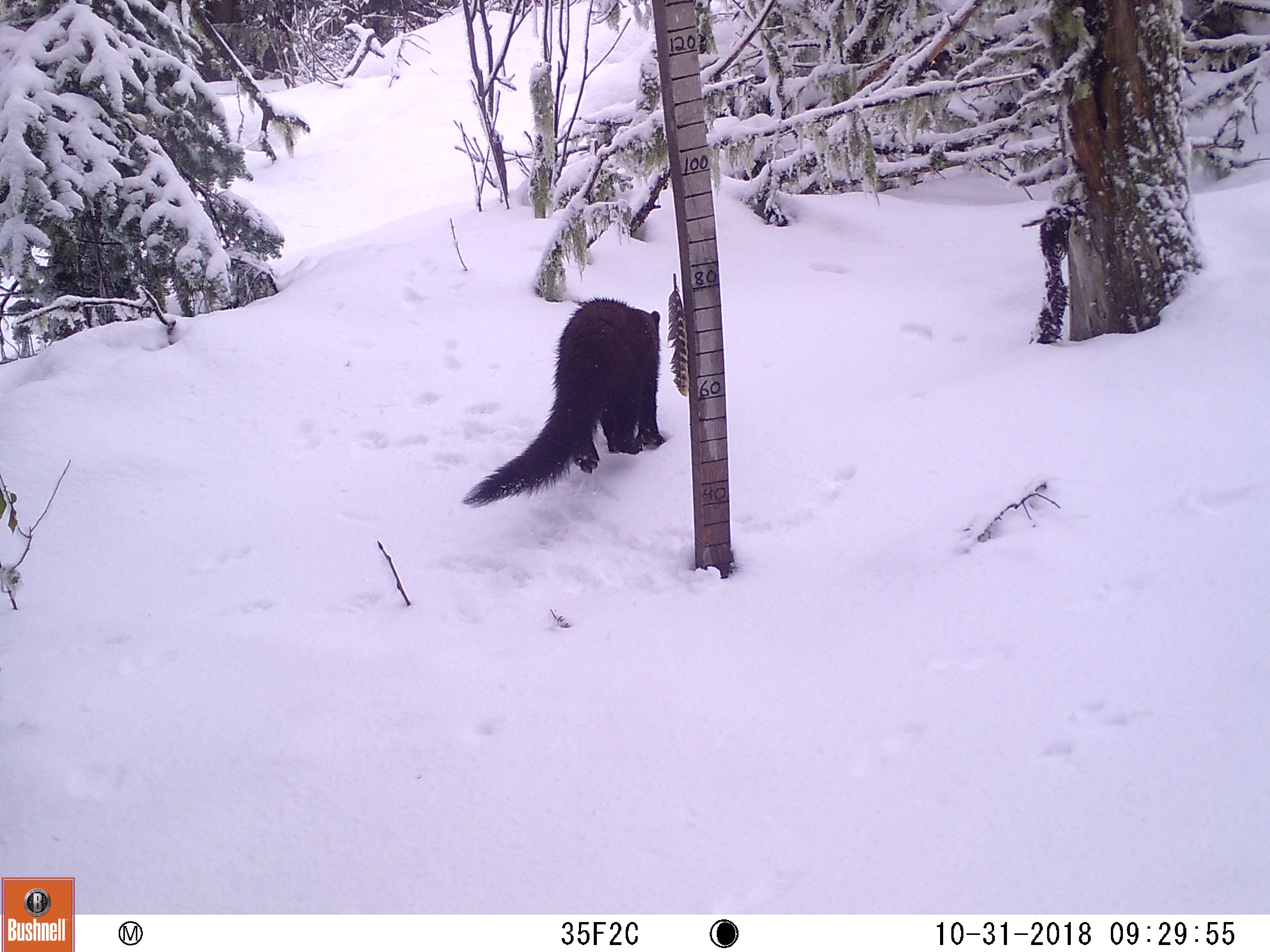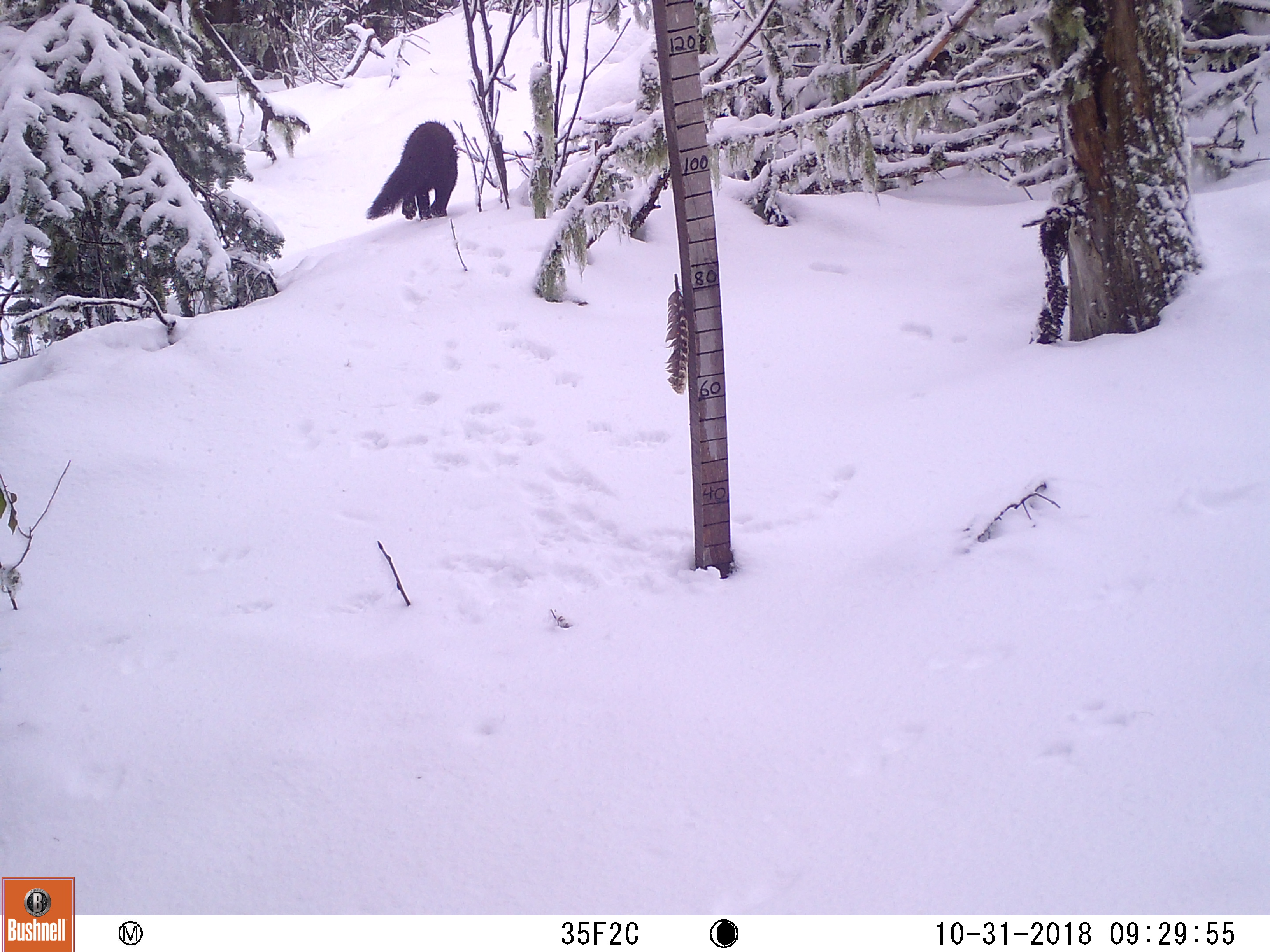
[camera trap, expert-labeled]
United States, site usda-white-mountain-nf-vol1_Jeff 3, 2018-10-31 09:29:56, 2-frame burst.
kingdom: Animalia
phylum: Chordata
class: Mammalia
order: Carnivora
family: Mustelidae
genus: Pekania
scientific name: Pekania pennanti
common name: fisher